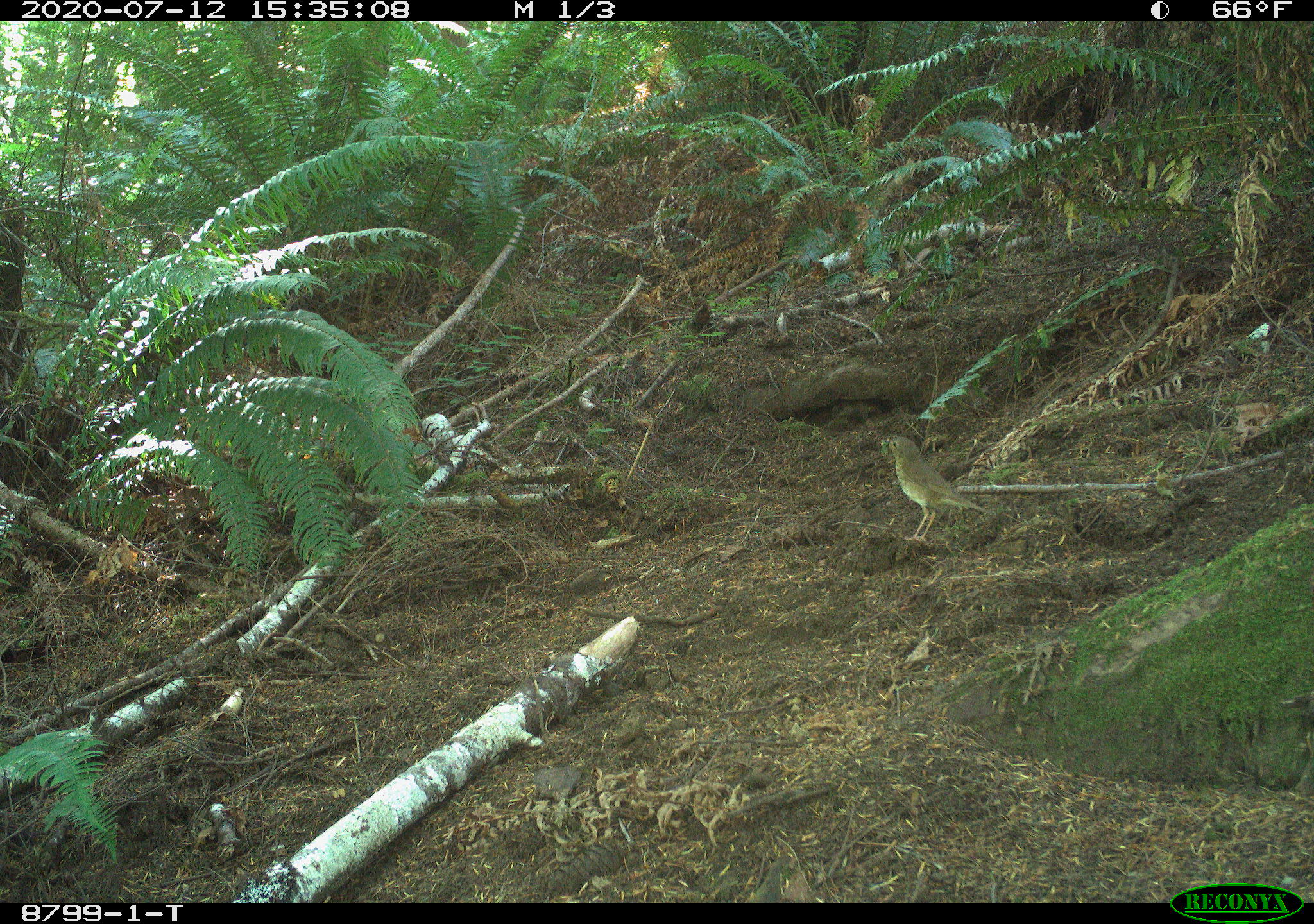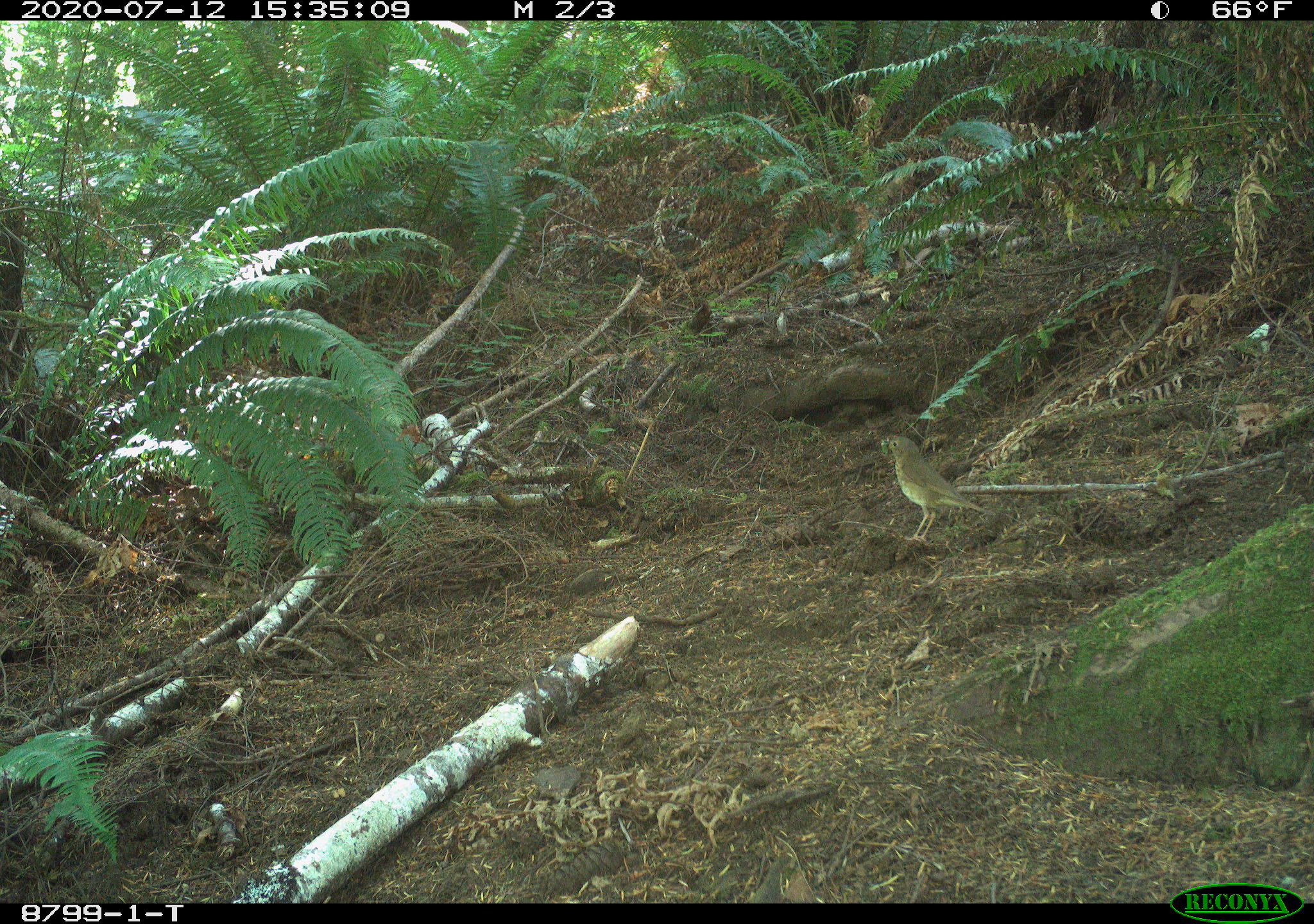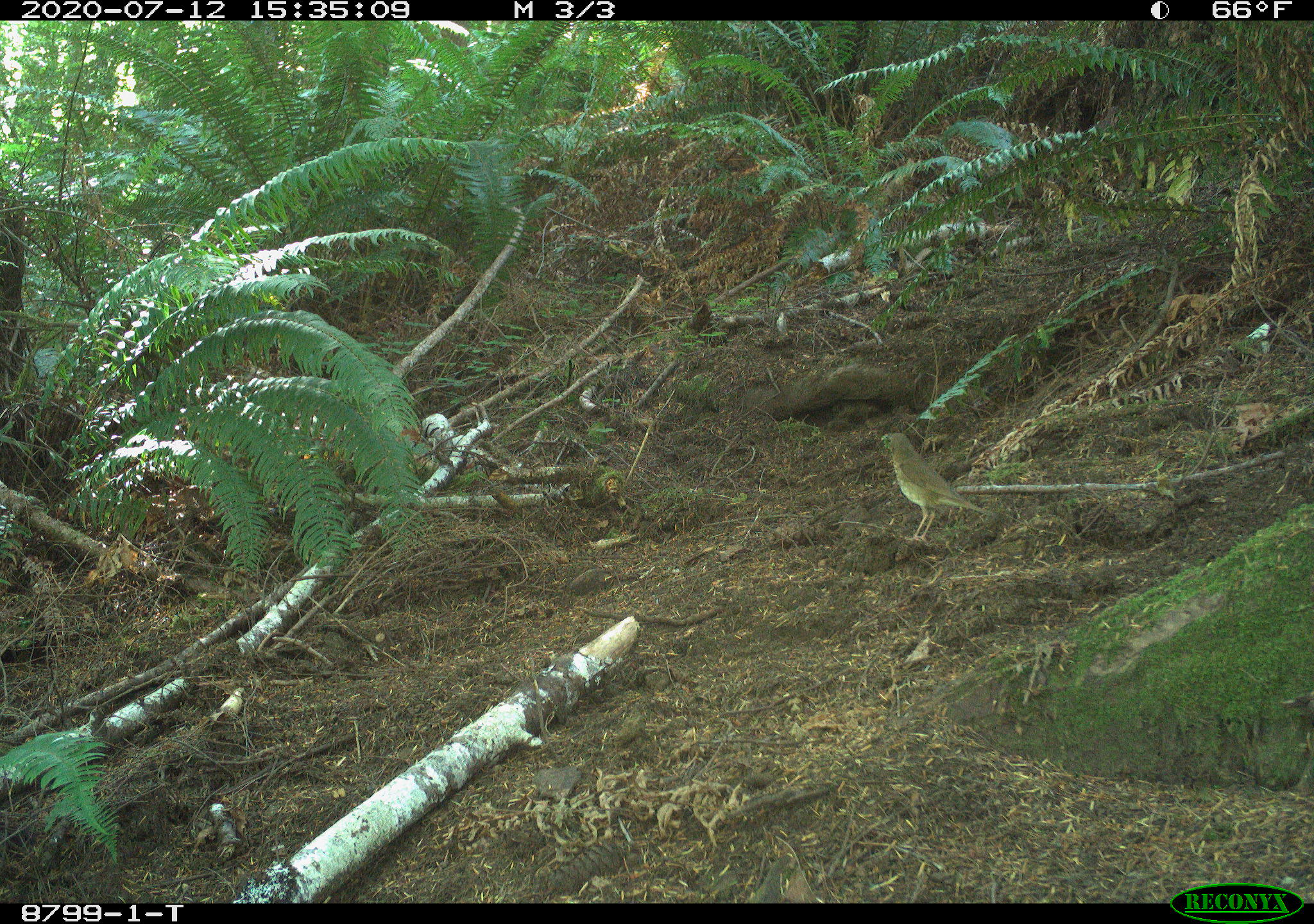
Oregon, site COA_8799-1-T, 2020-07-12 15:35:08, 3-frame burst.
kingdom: Animalia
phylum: Chordata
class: Aves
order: Passeriformes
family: Turdidae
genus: Catharus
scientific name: Catharus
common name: brown thrushes and nightingale-thrushes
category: catharus species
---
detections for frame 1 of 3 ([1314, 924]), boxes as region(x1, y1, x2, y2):
catharus species: region(865, 422, 1009, 550)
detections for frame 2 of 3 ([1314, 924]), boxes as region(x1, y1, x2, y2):
catharus species: region(868, 425, 1009, 550)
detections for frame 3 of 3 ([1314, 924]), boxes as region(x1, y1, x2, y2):
catharus species: region(873, 425, 1002, 553)